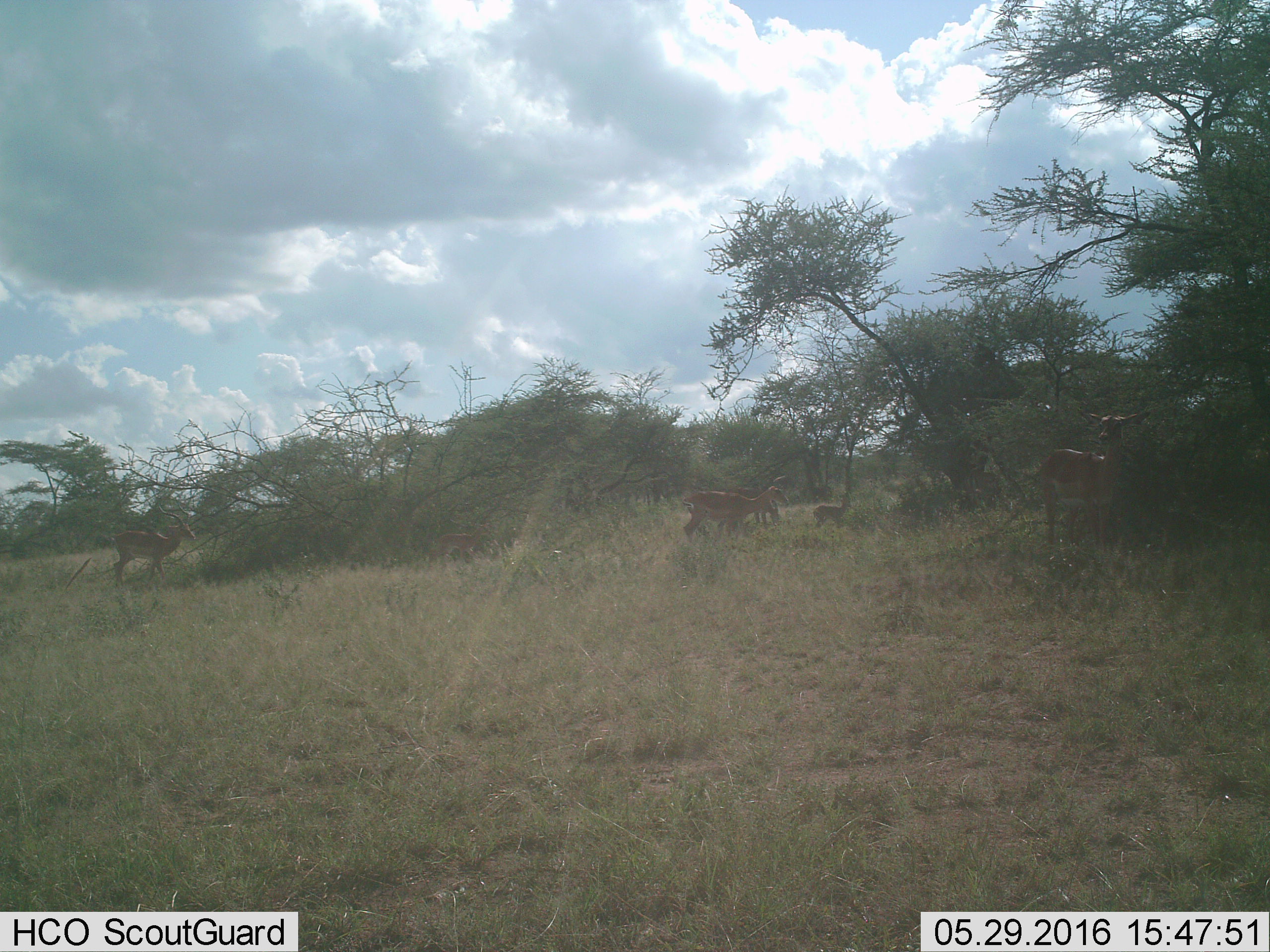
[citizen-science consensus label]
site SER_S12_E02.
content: unidentified animal